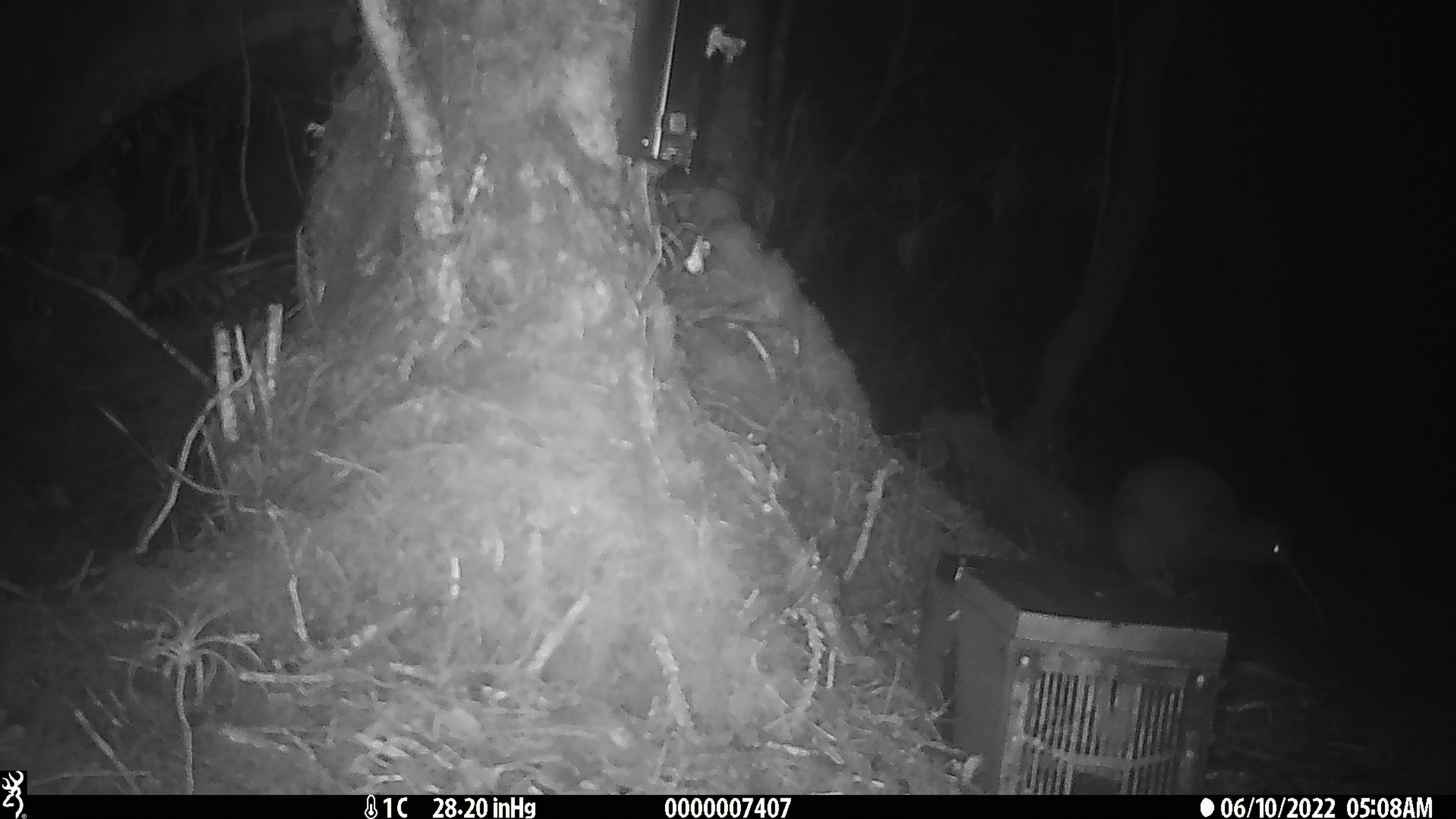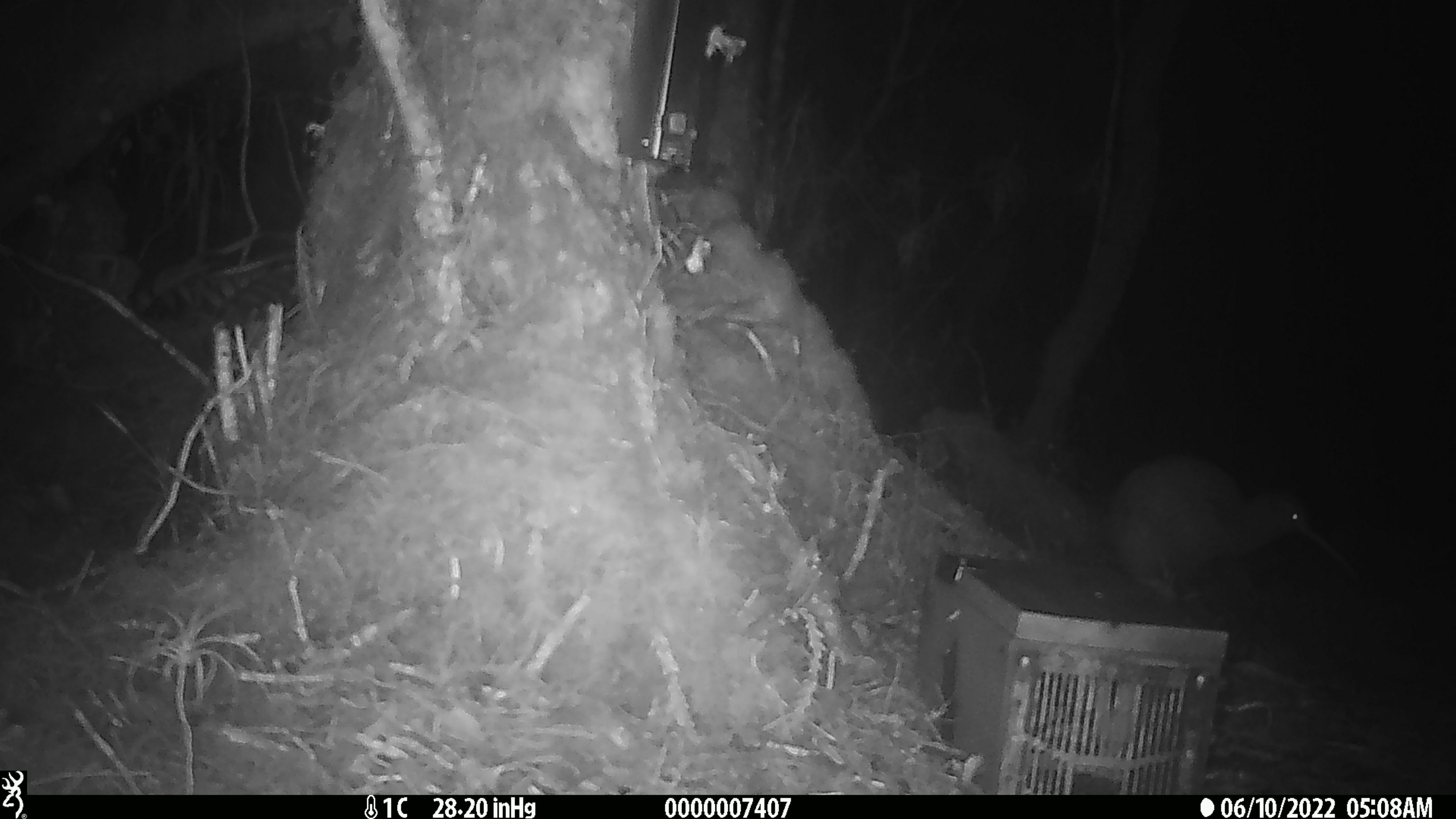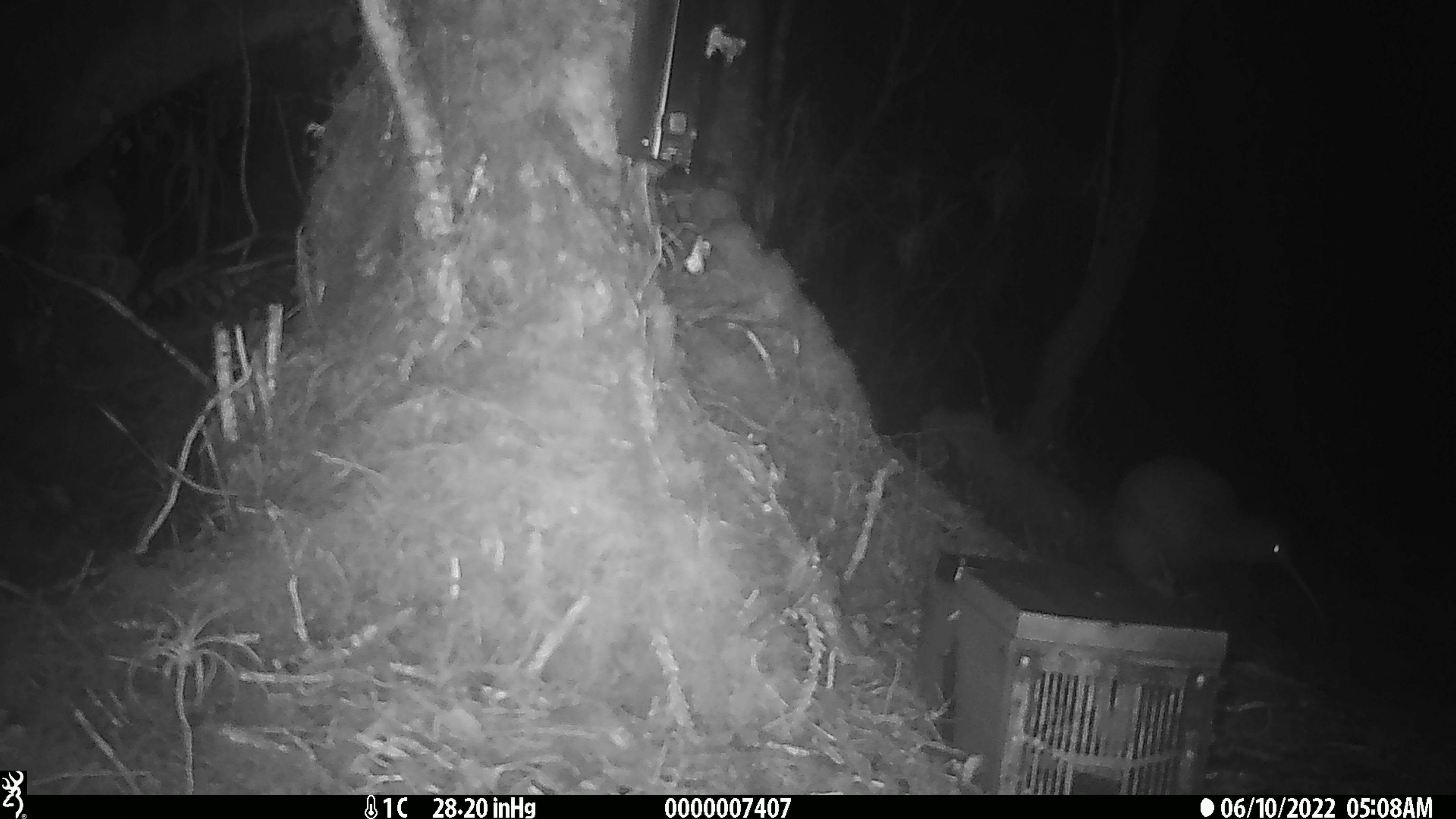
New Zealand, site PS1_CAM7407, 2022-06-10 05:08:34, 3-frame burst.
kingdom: Animalia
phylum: Chordata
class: Aves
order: Apterygiformes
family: Apterygidae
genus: Apteryx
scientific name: Apteryx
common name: kiwi